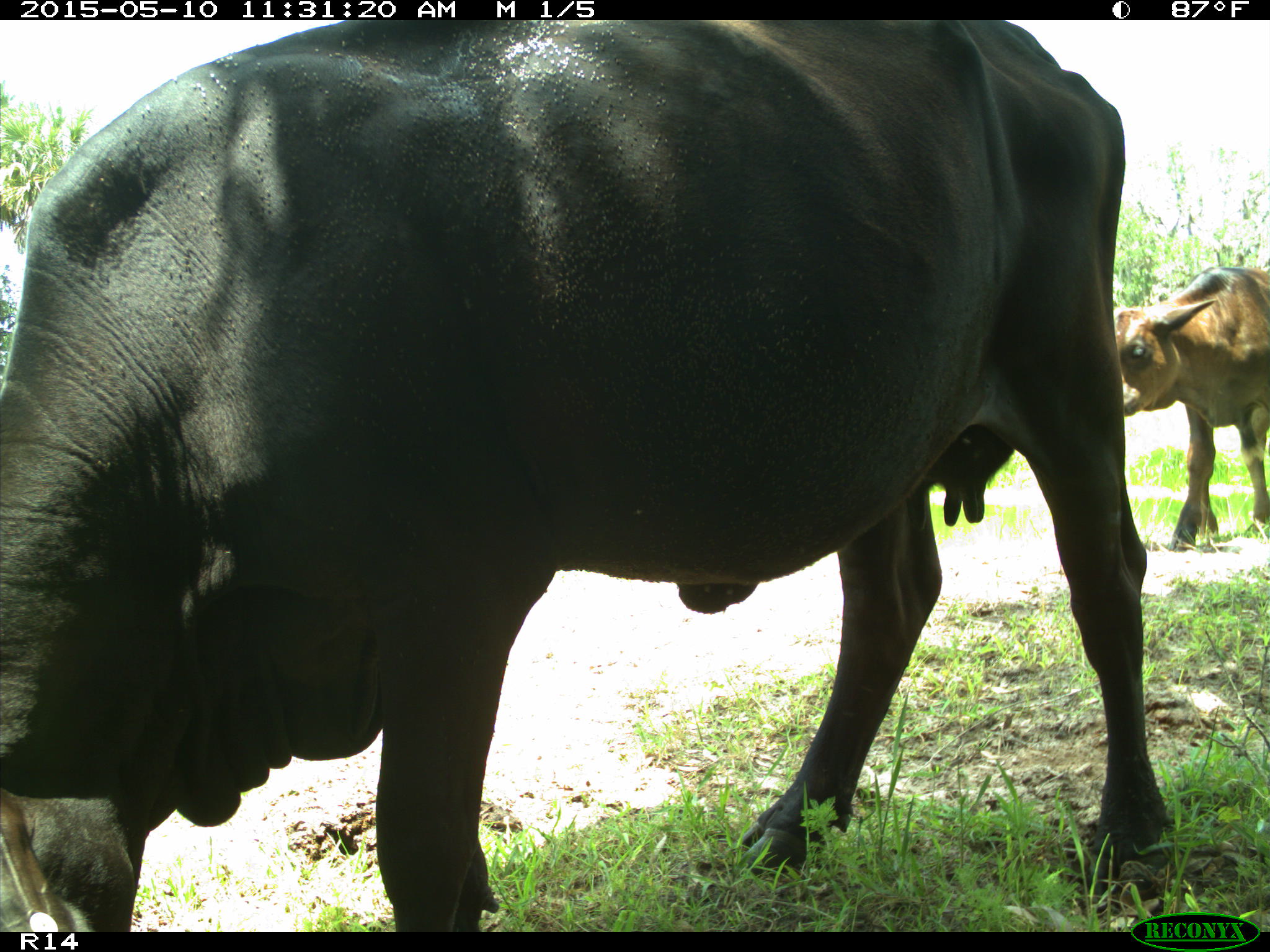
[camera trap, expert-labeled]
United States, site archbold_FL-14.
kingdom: Animalia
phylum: Chordata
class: Mammalia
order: Artiodactyla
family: Bovidae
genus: Bos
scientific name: Bos taurus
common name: domestic cow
Bos taurus (domestic cow).